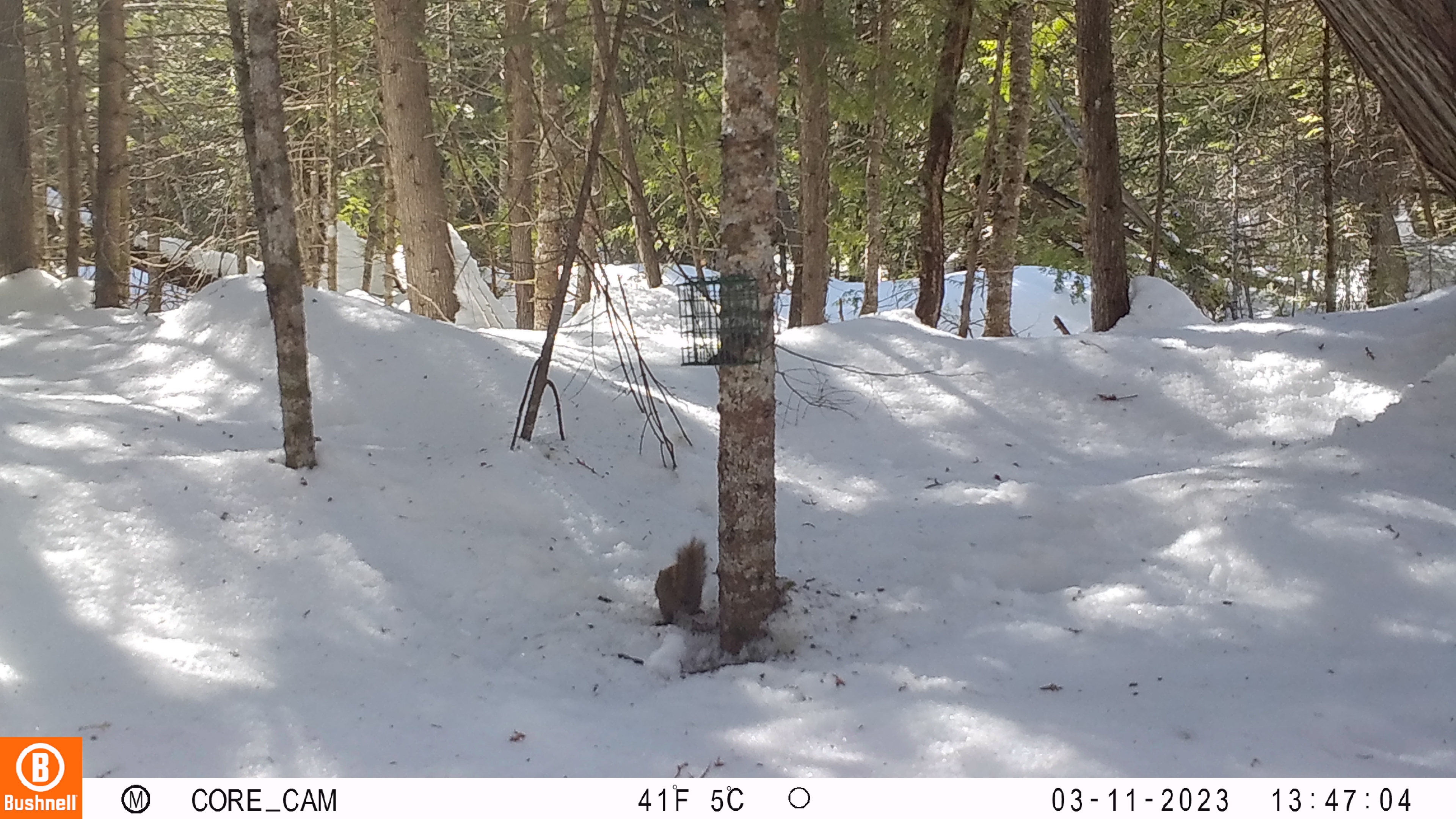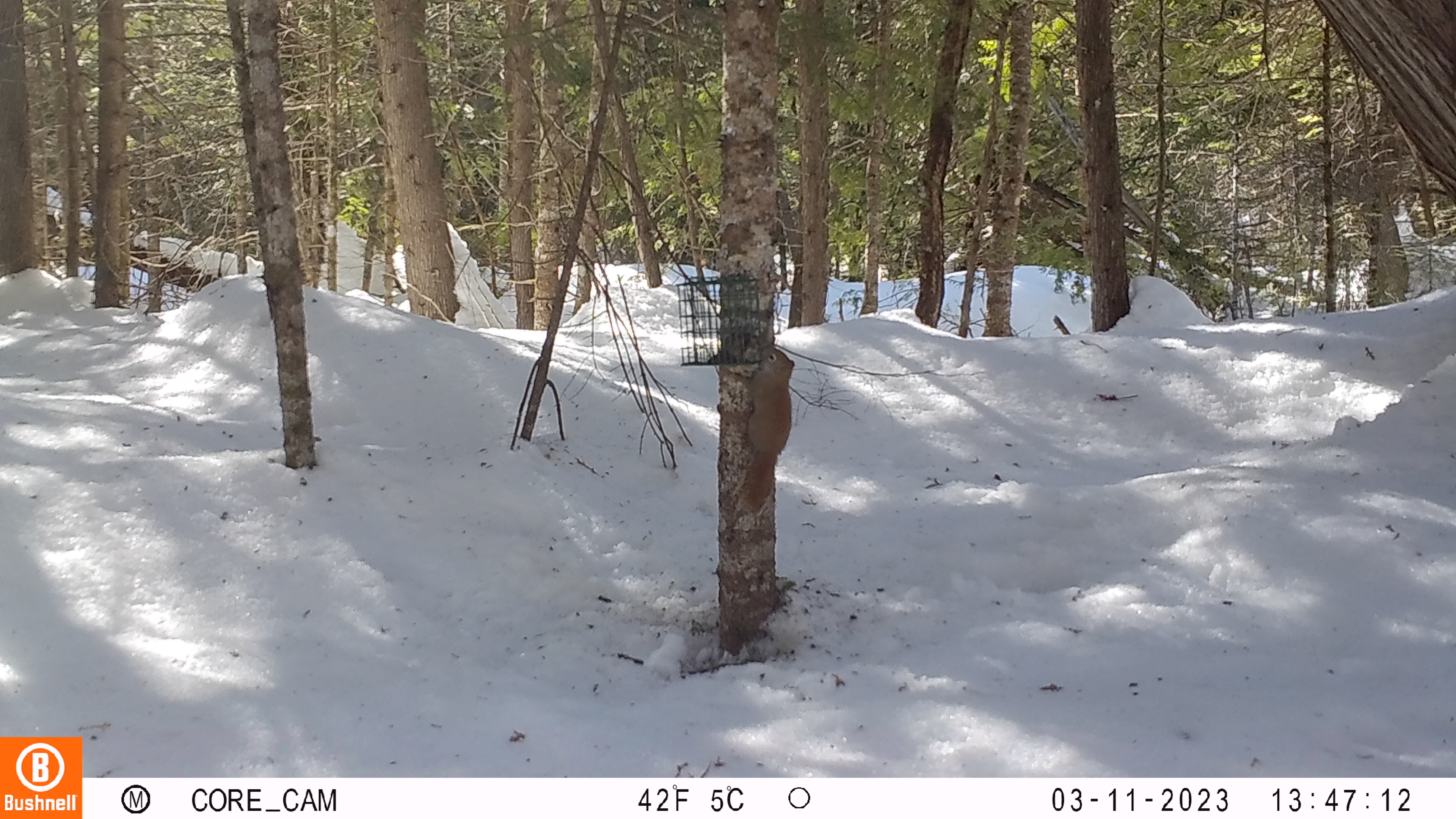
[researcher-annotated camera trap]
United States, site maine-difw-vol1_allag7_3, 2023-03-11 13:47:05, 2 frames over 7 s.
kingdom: Animalia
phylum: Chordata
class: Mammalia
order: Rodentia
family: Sciuridae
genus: Tamiasciurus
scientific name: Tamiasciurus hudsonicus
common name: red squirrel